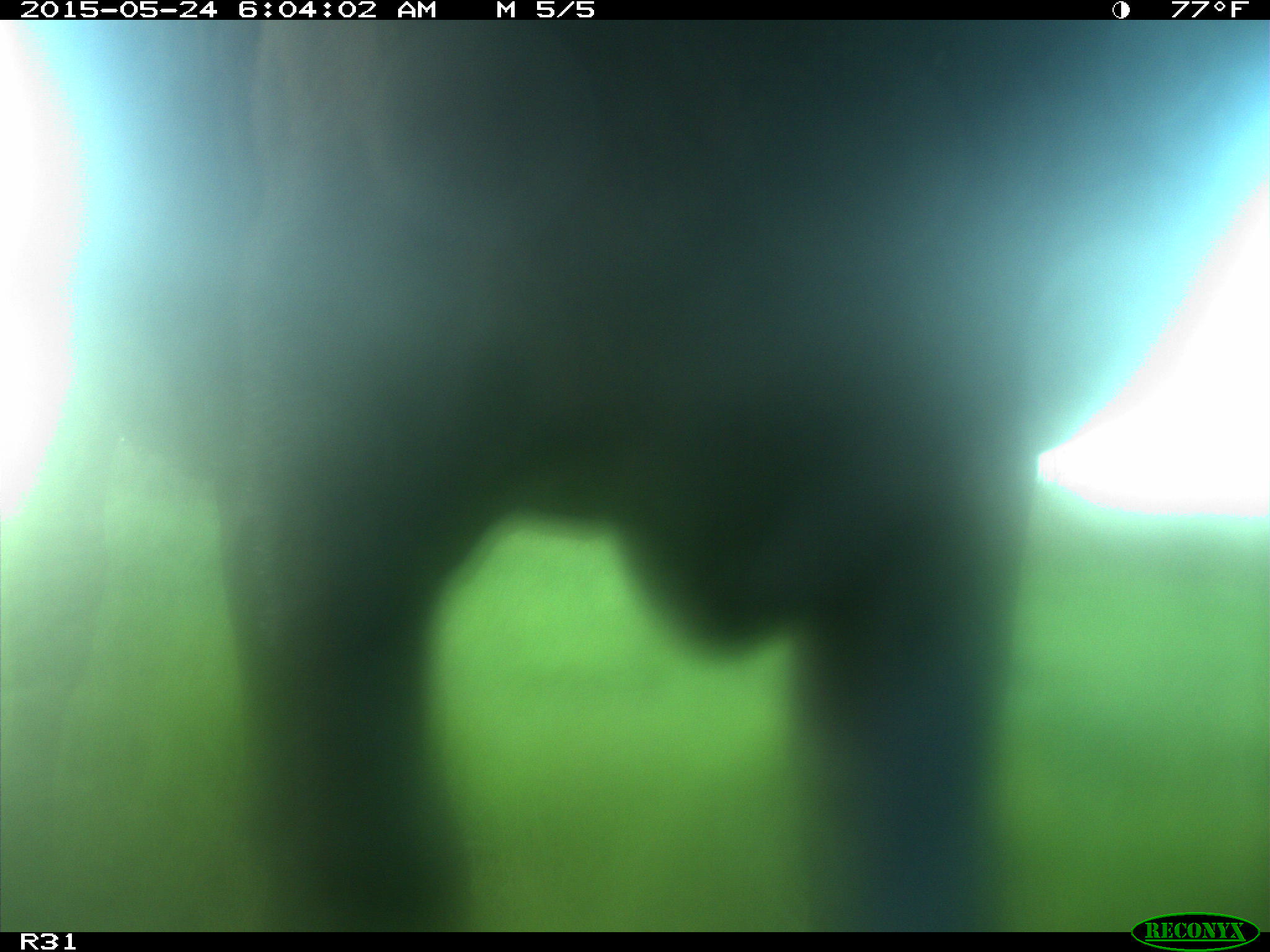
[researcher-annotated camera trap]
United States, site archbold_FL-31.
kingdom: Animalia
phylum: Chordata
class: Mammalia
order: Artiodactyla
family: Bovidae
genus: Bos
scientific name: Bos taurus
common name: domestic cow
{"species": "Bos taurus (domestic cow)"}